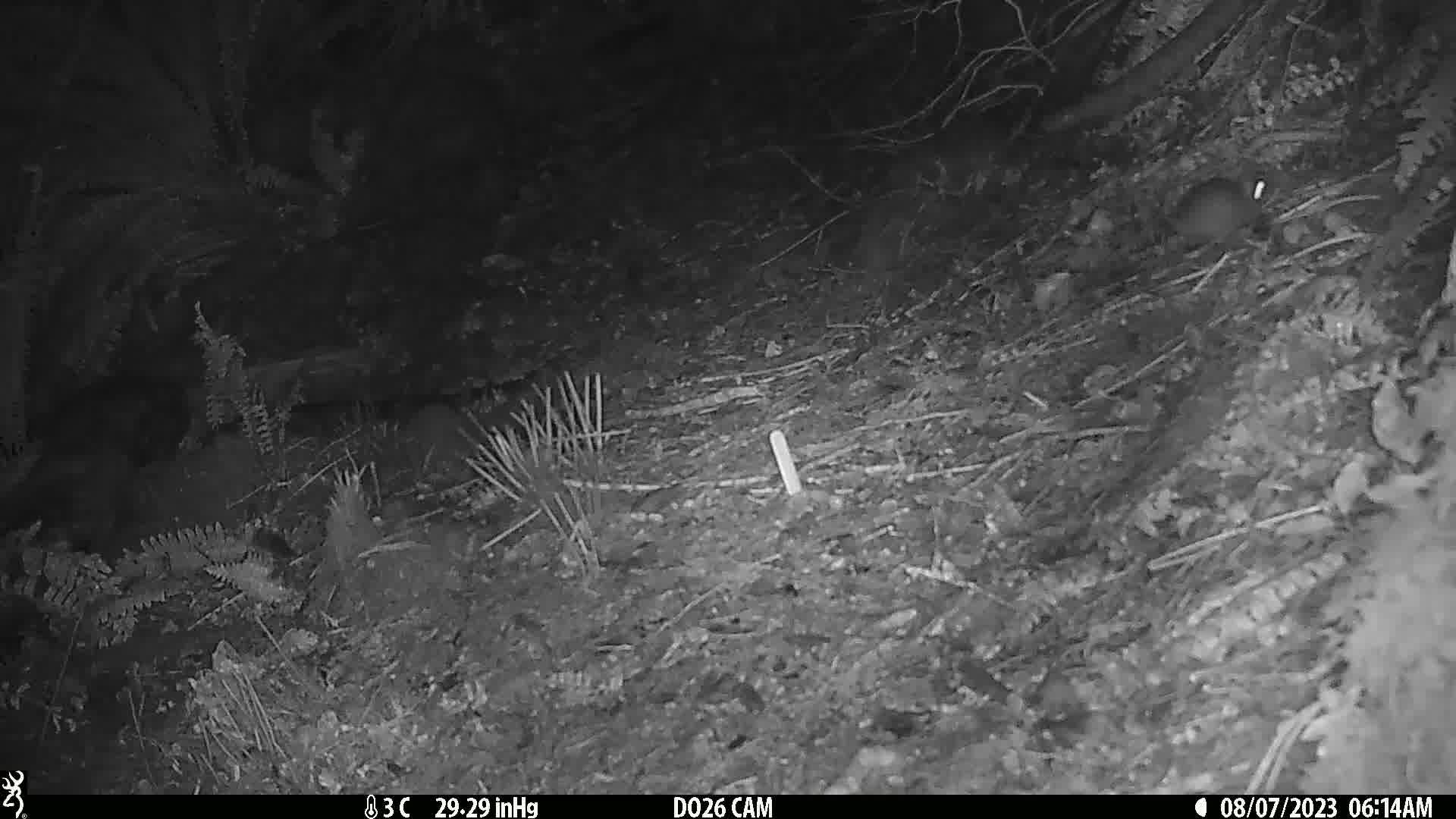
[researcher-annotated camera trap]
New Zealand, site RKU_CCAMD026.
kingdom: Animalia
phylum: Chordata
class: Mammalia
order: Rodentia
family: Muridae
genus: Rattus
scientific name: Rattus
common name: rat